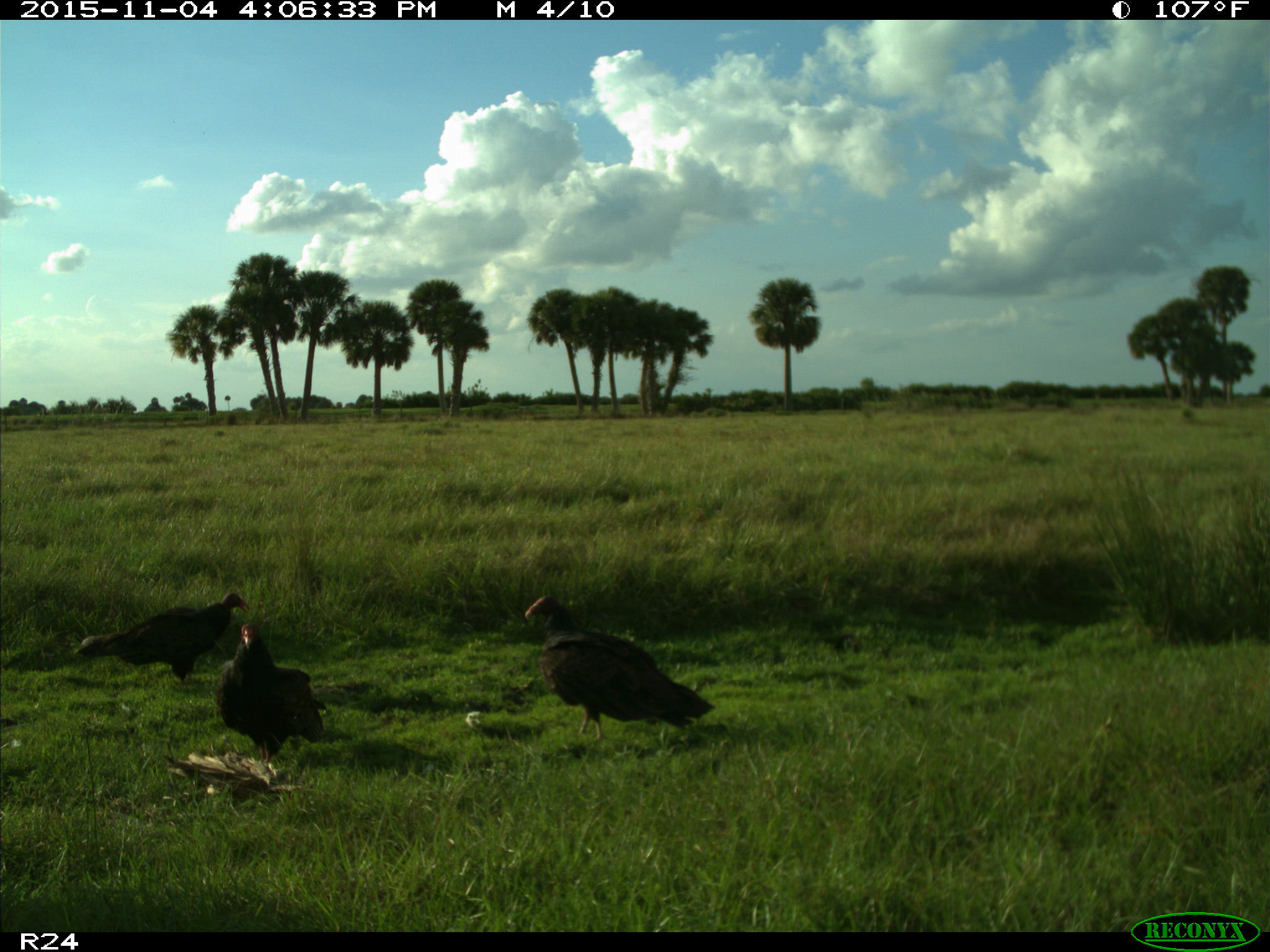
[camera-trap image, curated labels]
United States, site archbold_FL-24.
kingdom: Animalia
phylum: Chordata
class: Aves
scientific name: Aves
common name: birds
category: unidentified bird